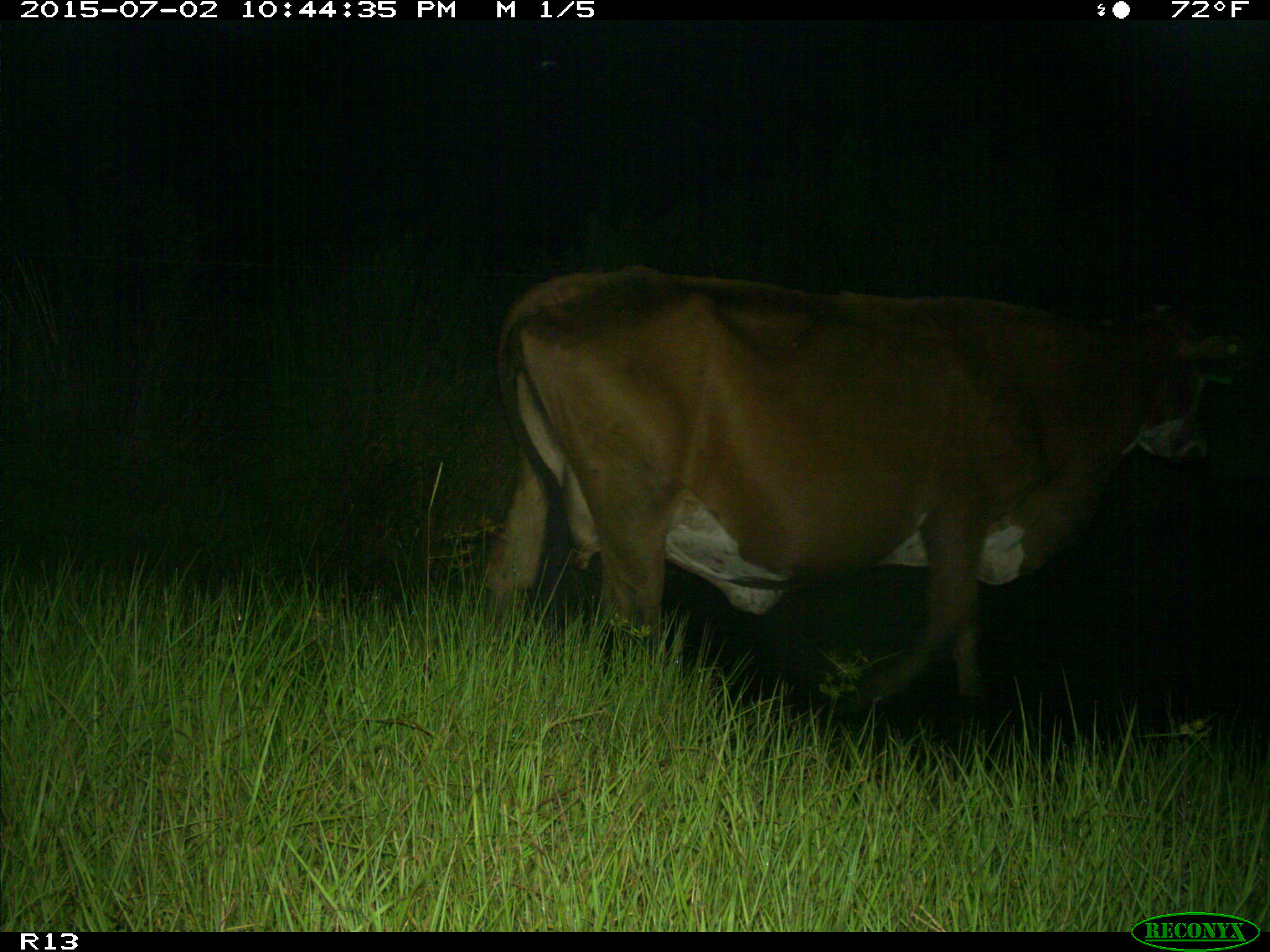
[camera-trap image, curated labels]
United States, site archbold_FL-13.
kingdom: Animalia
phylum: Chordata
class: Mammalia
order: Artiodactyla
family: Bovidae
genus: Bos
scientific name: Bos taurus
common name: domestic cow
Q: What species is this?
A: Bos taurus (domestic cow).